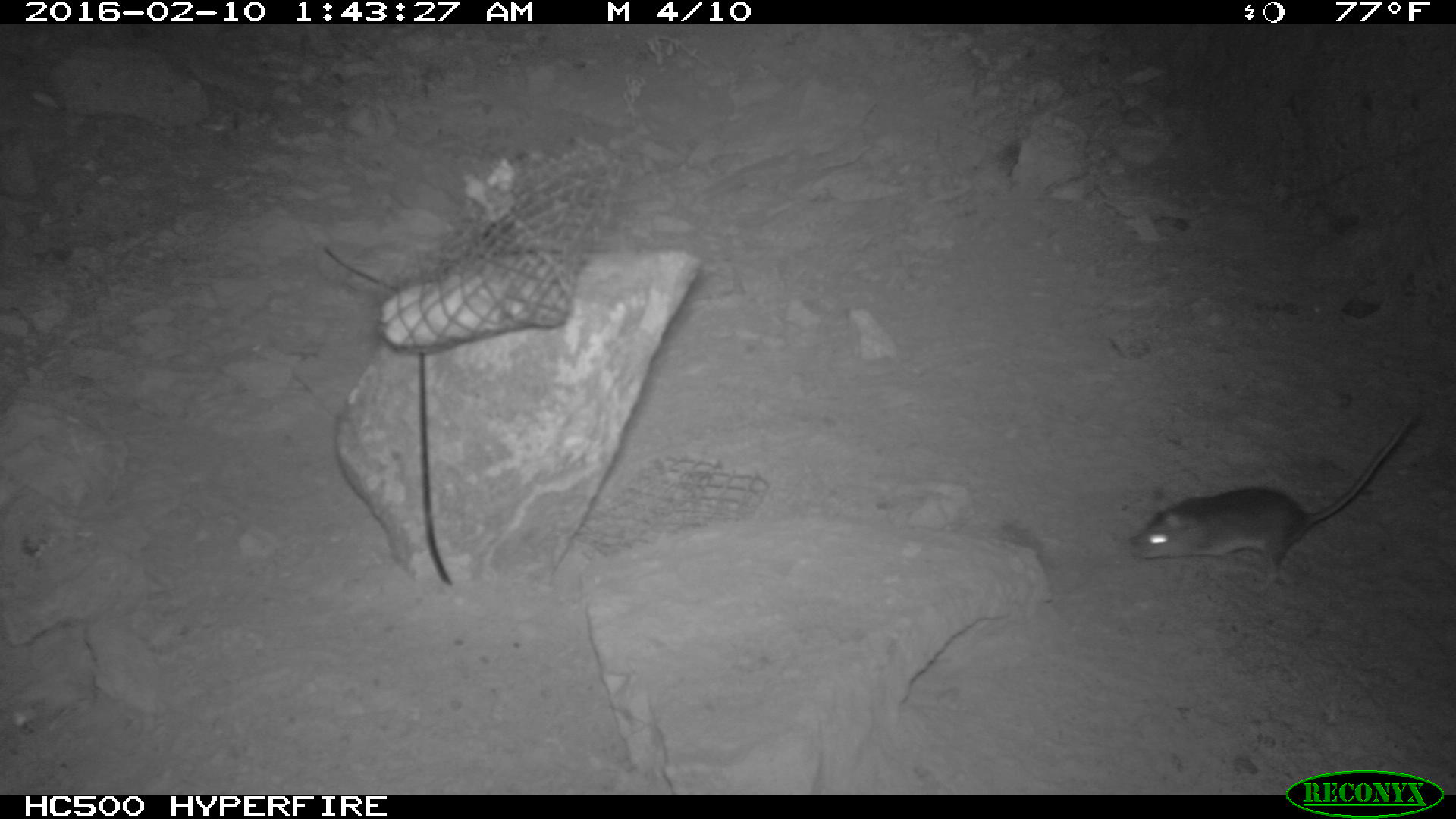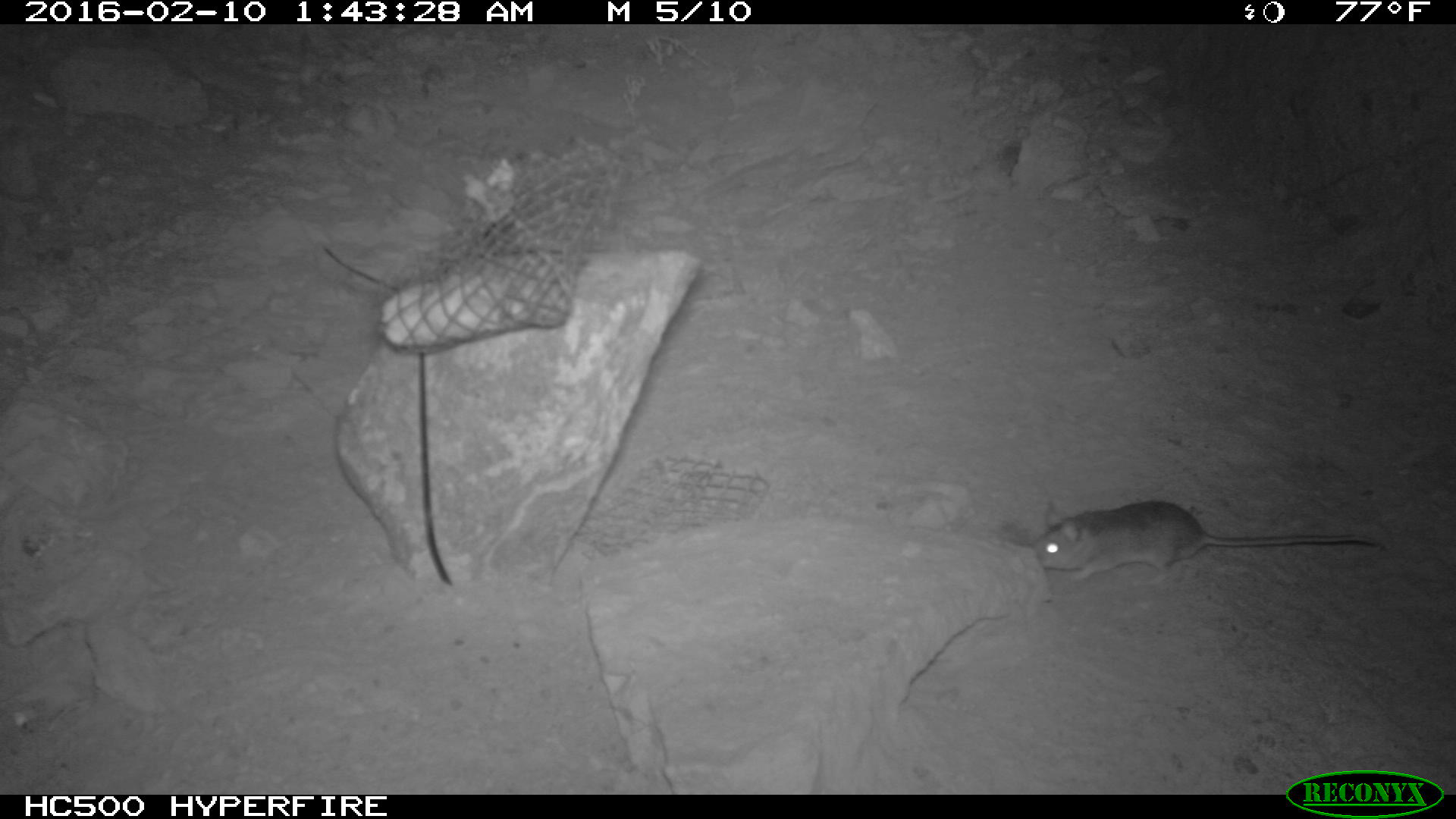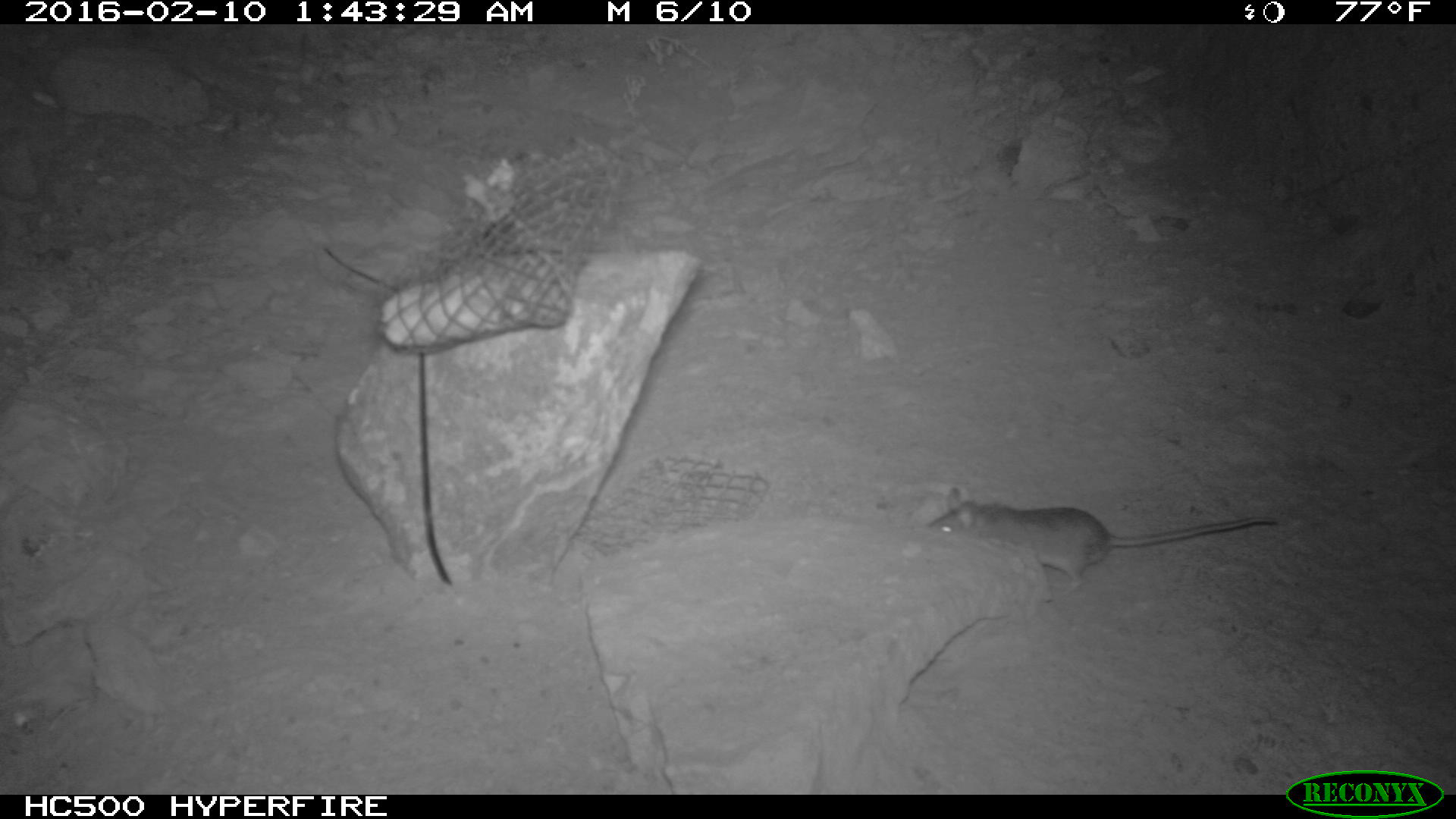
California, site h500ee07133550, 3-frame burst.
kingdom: Animalia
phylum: Chordata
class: Mammalia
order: Rodentia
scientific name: Rodentia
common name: rodent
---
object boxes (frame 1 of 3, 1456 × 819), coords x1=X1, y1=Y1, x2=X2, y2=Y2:
rodent: x1=1129, y1=412, x2=1420, y2=593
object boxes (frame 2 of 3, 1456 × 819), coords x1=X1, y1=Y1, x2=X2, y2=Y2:
rodent: x1=1034, y1=499, x2=1380, y2=583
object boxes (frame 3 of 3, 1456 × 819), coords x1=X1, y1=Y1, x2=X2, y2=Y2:
rodent: x1=927, y1=487, x2=1279, y2=598